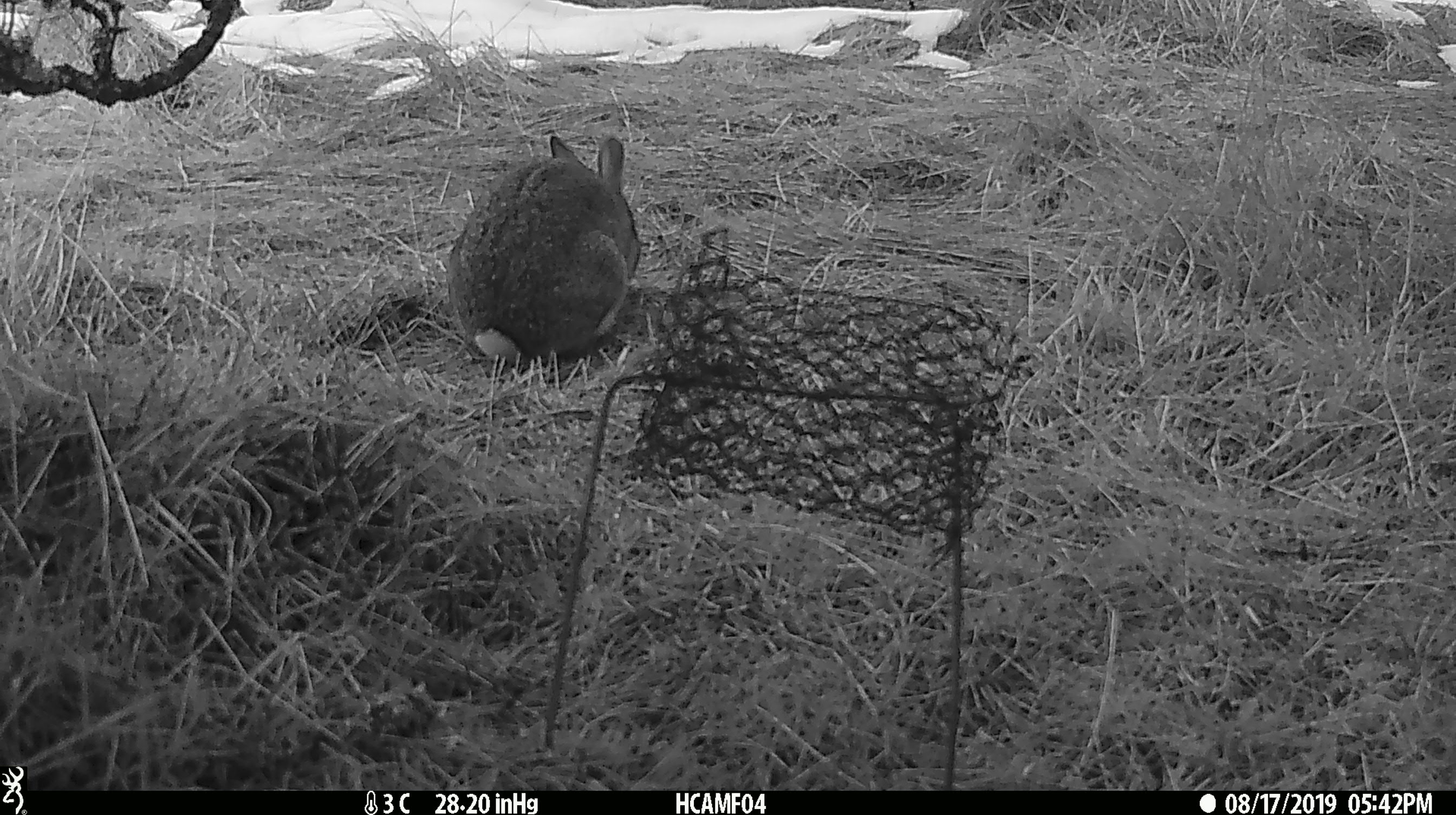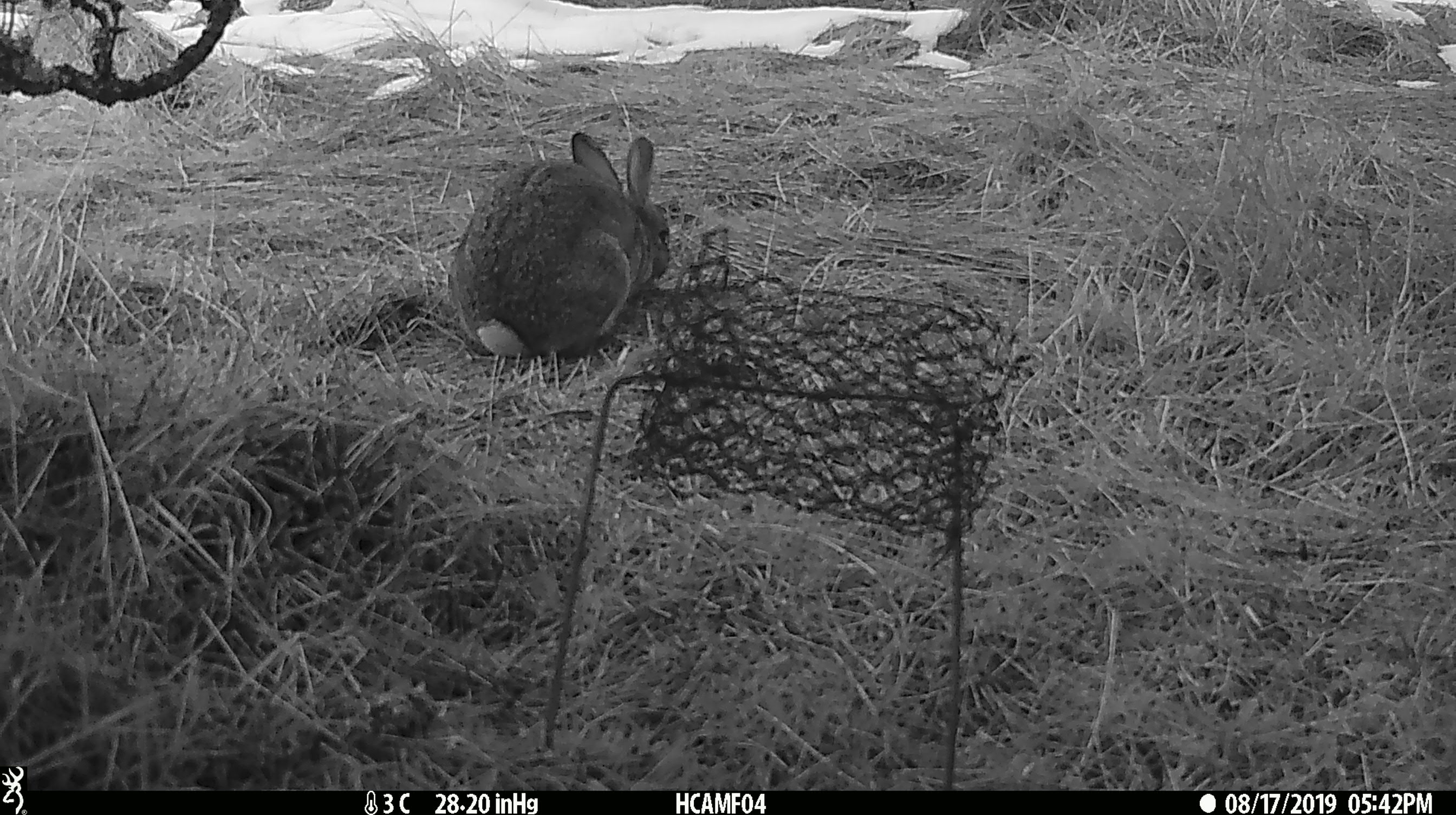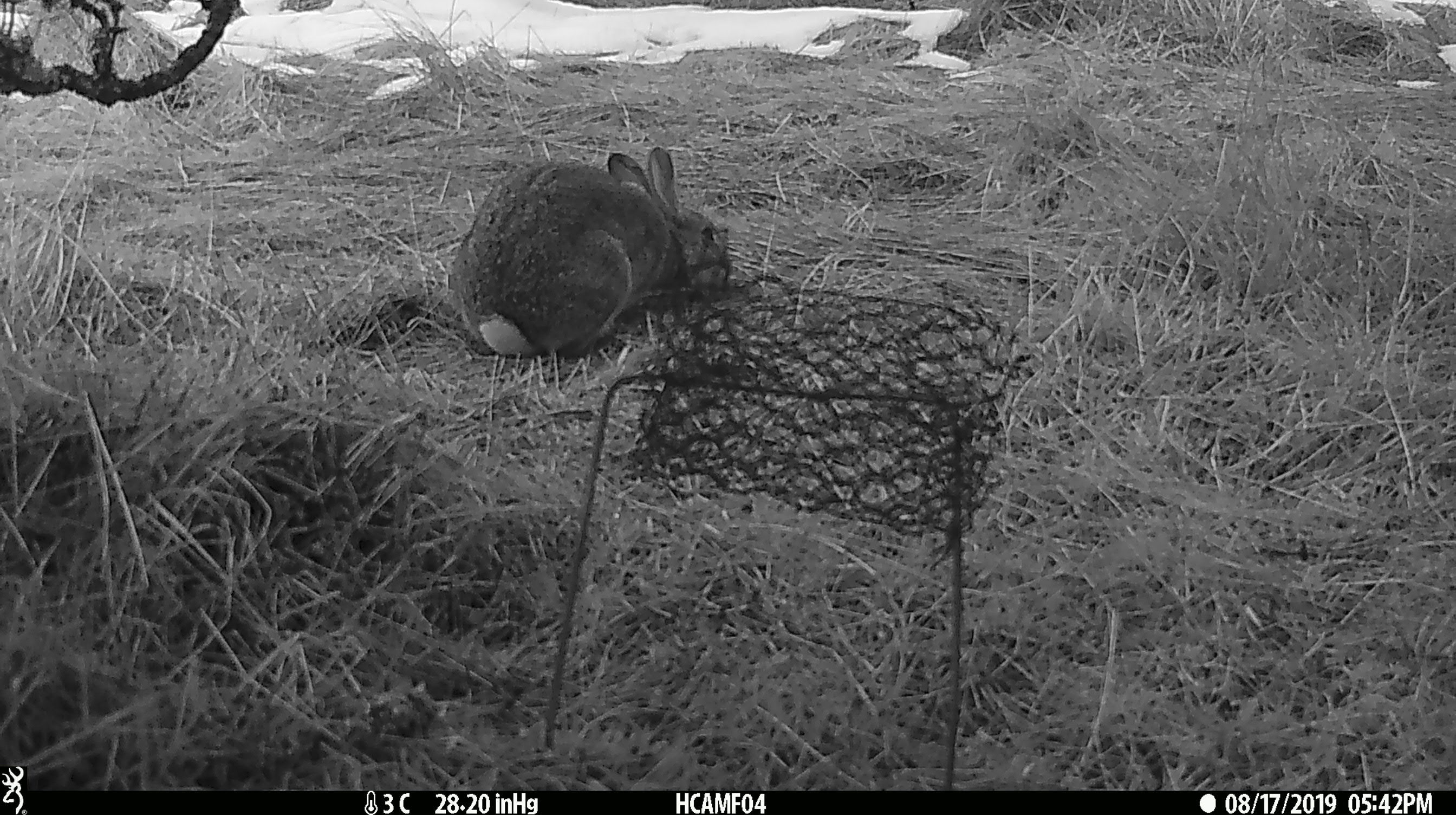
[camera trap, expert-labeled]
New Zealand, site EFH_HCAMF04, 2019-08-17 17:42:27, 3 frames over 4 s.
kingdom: Animalia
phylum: Chordata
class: Mammalia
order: Lagomorpha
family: Leporidae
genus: Lepus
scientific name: Lepus europaeus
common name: brown hare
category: hare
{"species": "hare (brown hare) (Lepus europaeus)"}